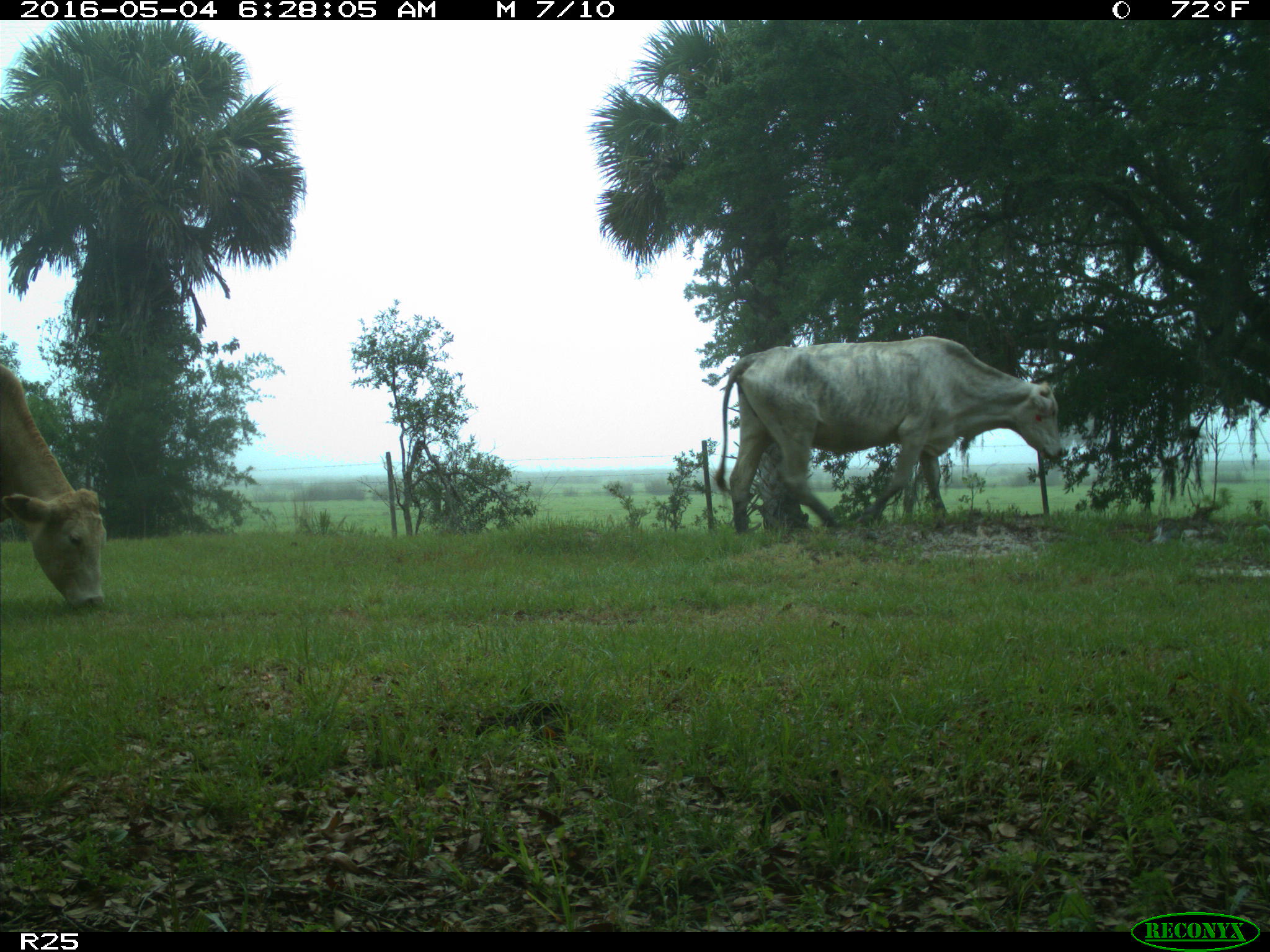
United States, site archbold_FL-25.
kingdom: Animalia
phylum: Chordata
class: Mammalia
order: Artiodactyla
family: Bovidae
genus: Bos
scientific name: Bos taurus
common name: domestic cow